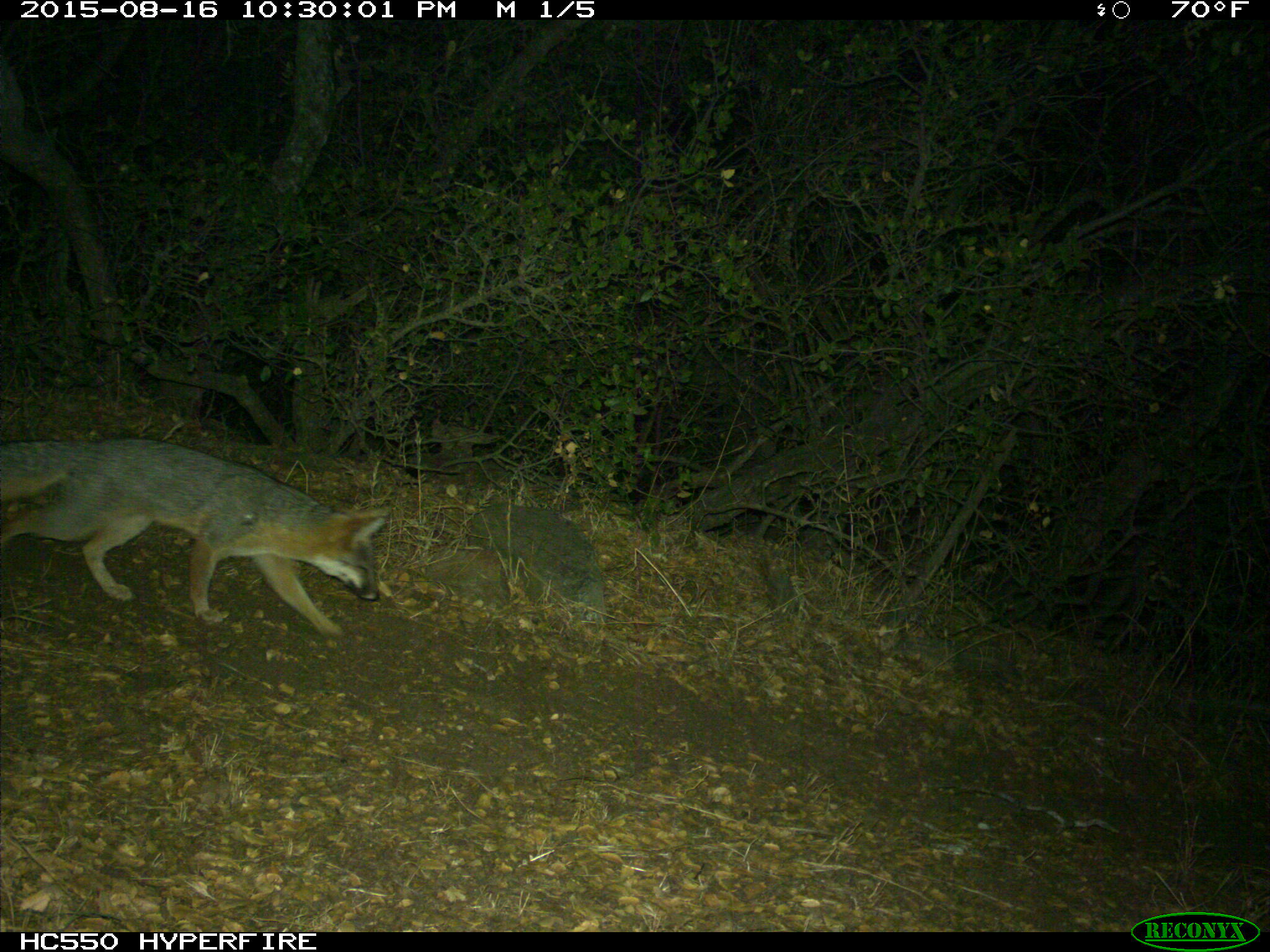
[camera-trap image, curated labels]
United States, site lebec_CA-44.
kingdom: Animalia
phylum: Chordata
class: Mammalia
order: Carnivora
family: Canidae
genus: Urocyon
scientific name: Urocyon cinereoargenteus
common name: gray fox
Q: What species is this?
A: Urocyon cinereoargenteus (gray fox).